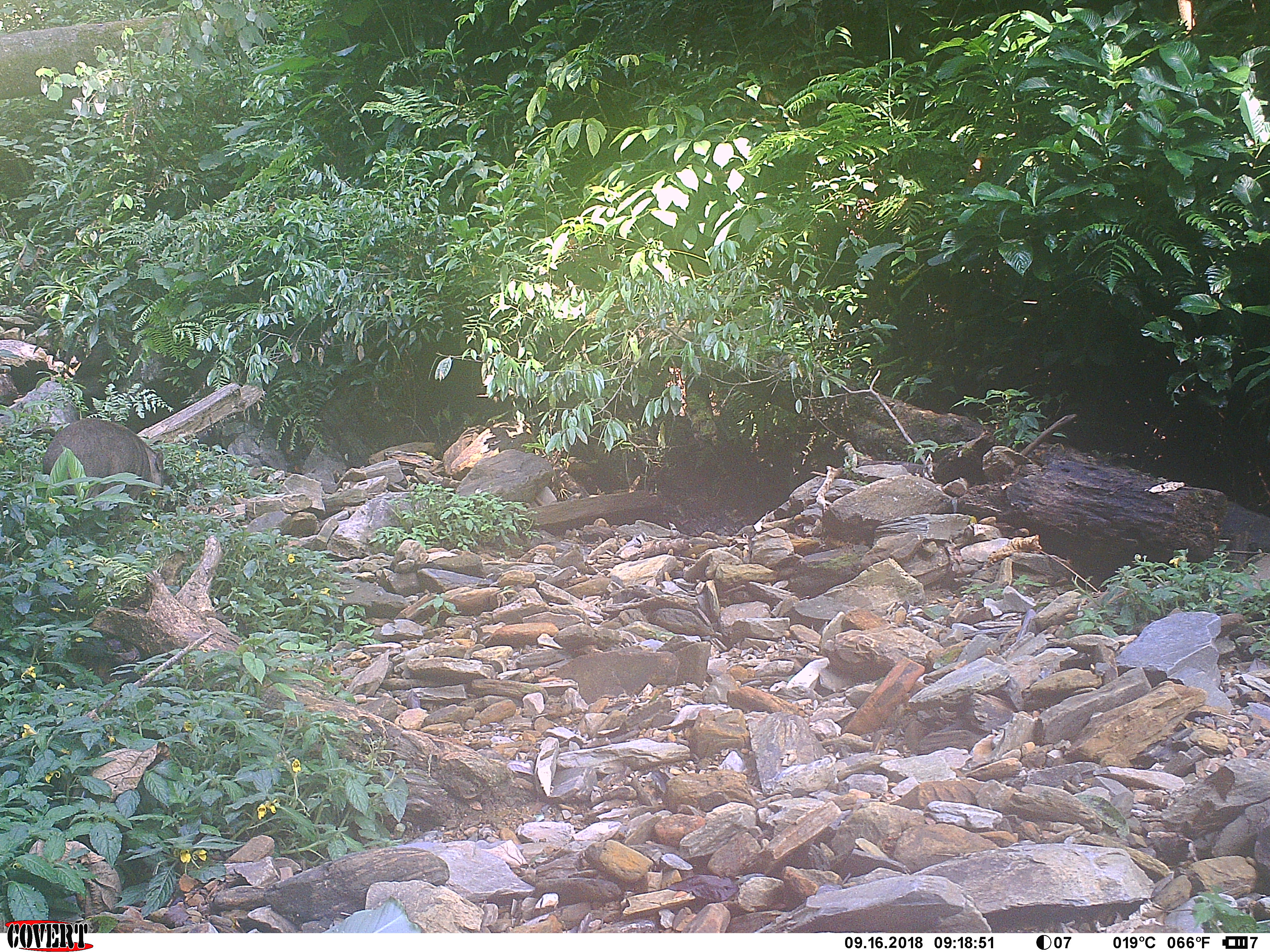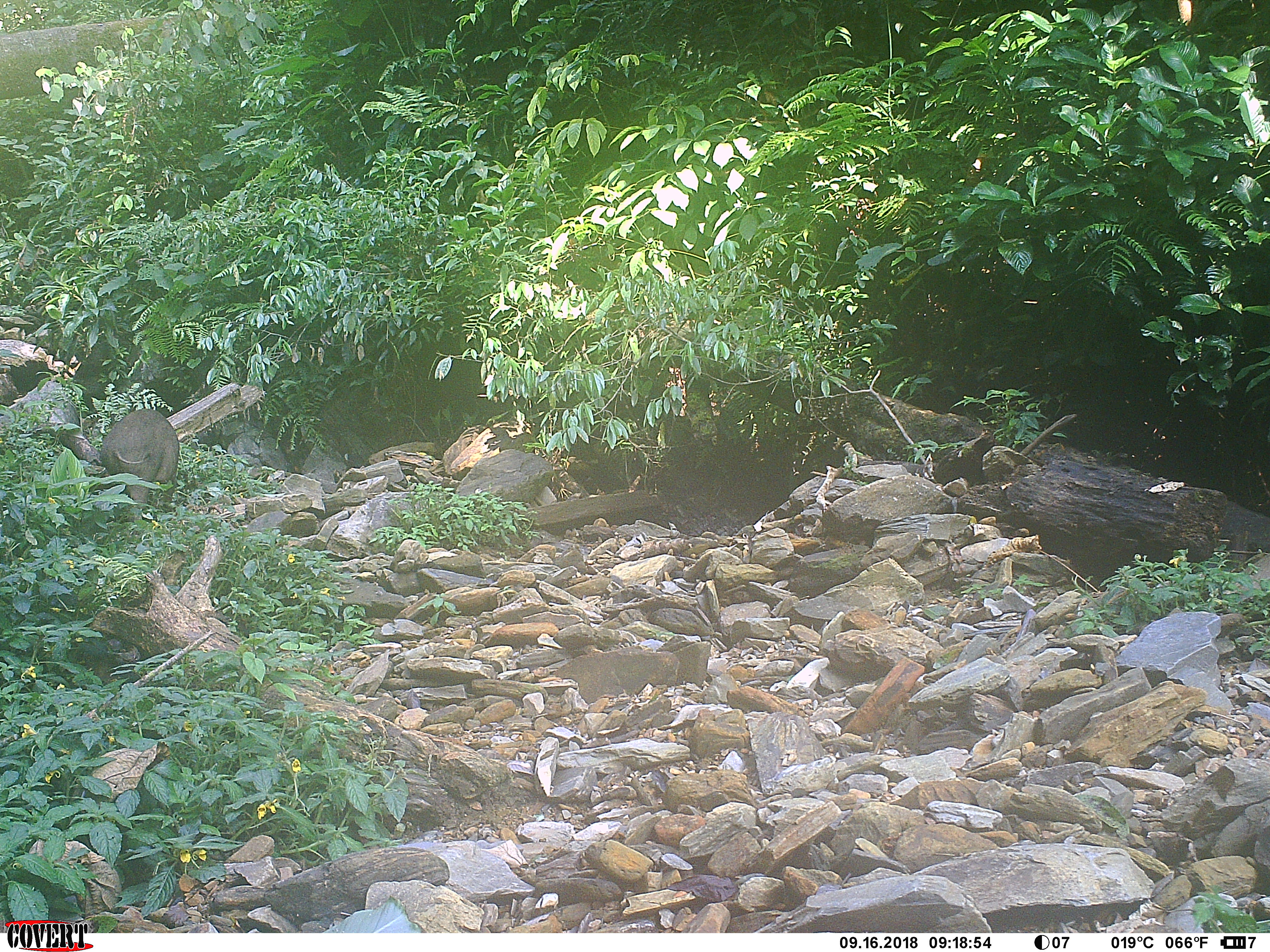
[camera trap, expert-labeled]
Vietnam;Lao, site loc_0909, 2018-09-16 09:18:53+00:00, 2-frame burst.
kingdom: Animalia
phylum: Chordata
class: Mammalia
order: Artiodactyla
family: Suidae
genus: Sus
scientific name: Sus scrofa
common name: eurasian wild pig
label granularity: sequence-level